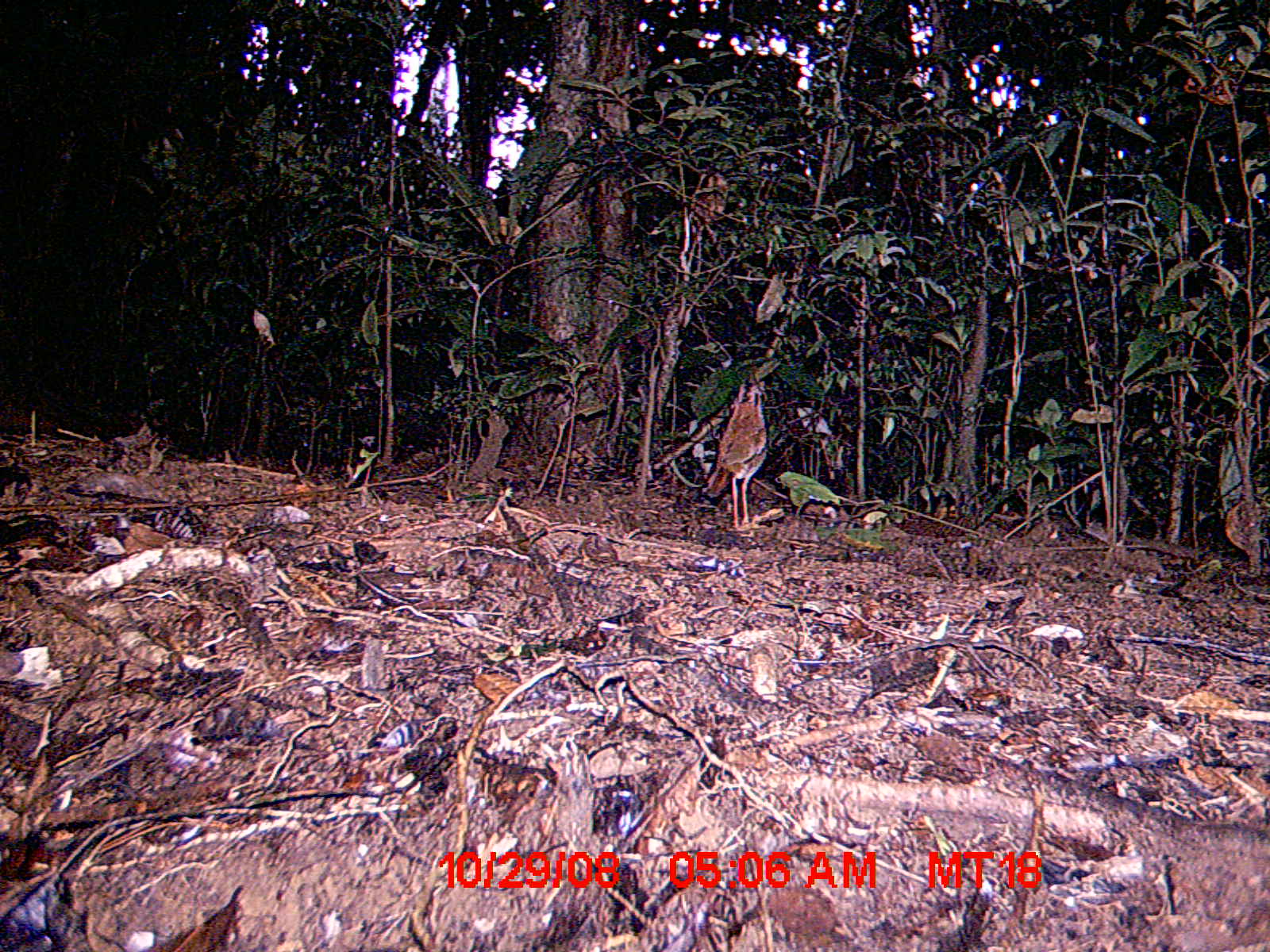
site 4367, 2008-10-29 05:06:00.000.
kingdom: Animalia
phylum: Chordata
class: Aves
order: Coraciiformes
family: Brachypteraciidae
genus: Brachypteracias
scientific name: Brachypteracias squamiger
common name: scaly ground-roller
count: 1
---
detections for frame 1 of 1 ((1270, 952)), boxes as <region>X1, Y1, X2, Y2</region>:
brachypteracias squamiger: <region>703, 378, 768, 531</region>